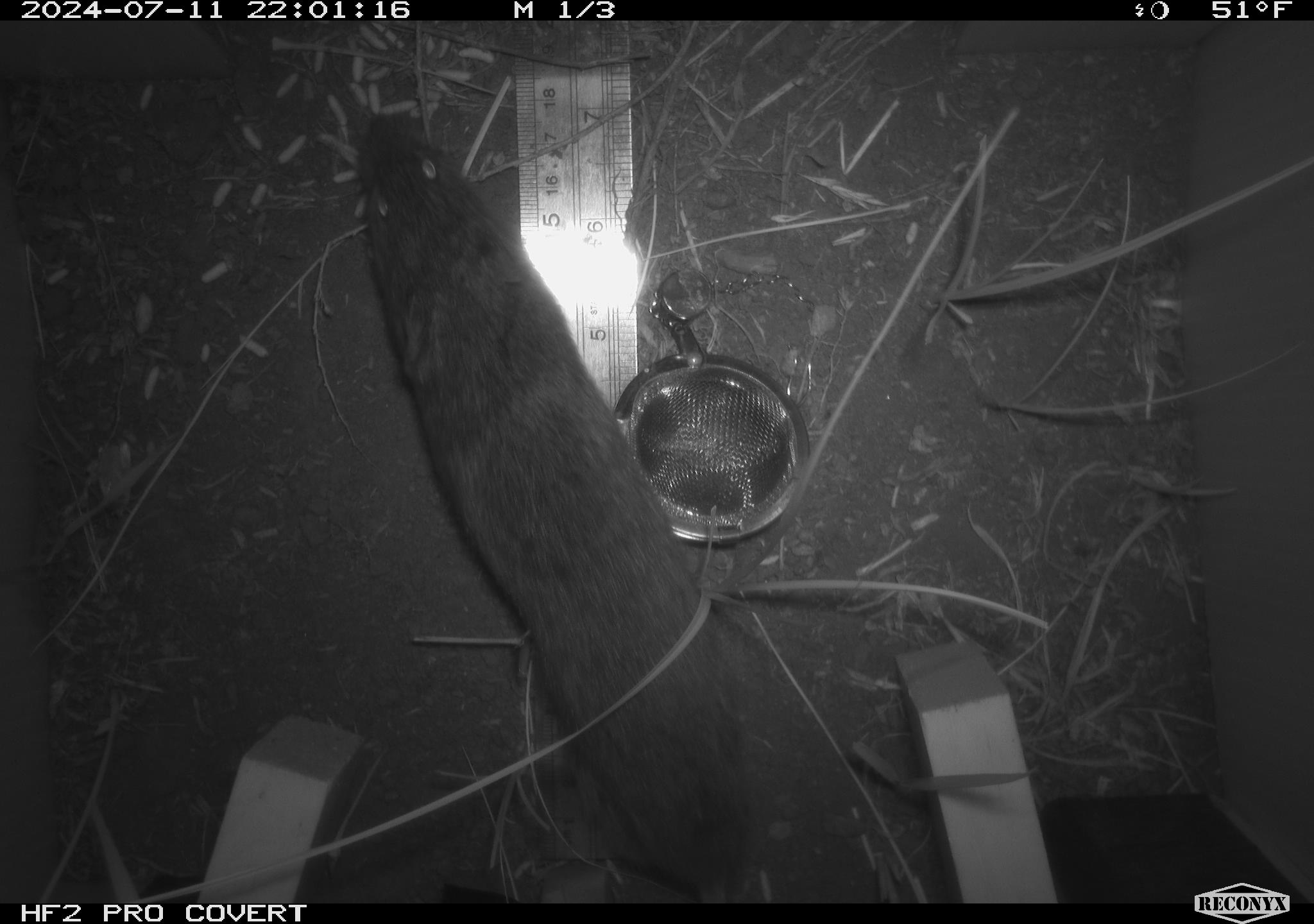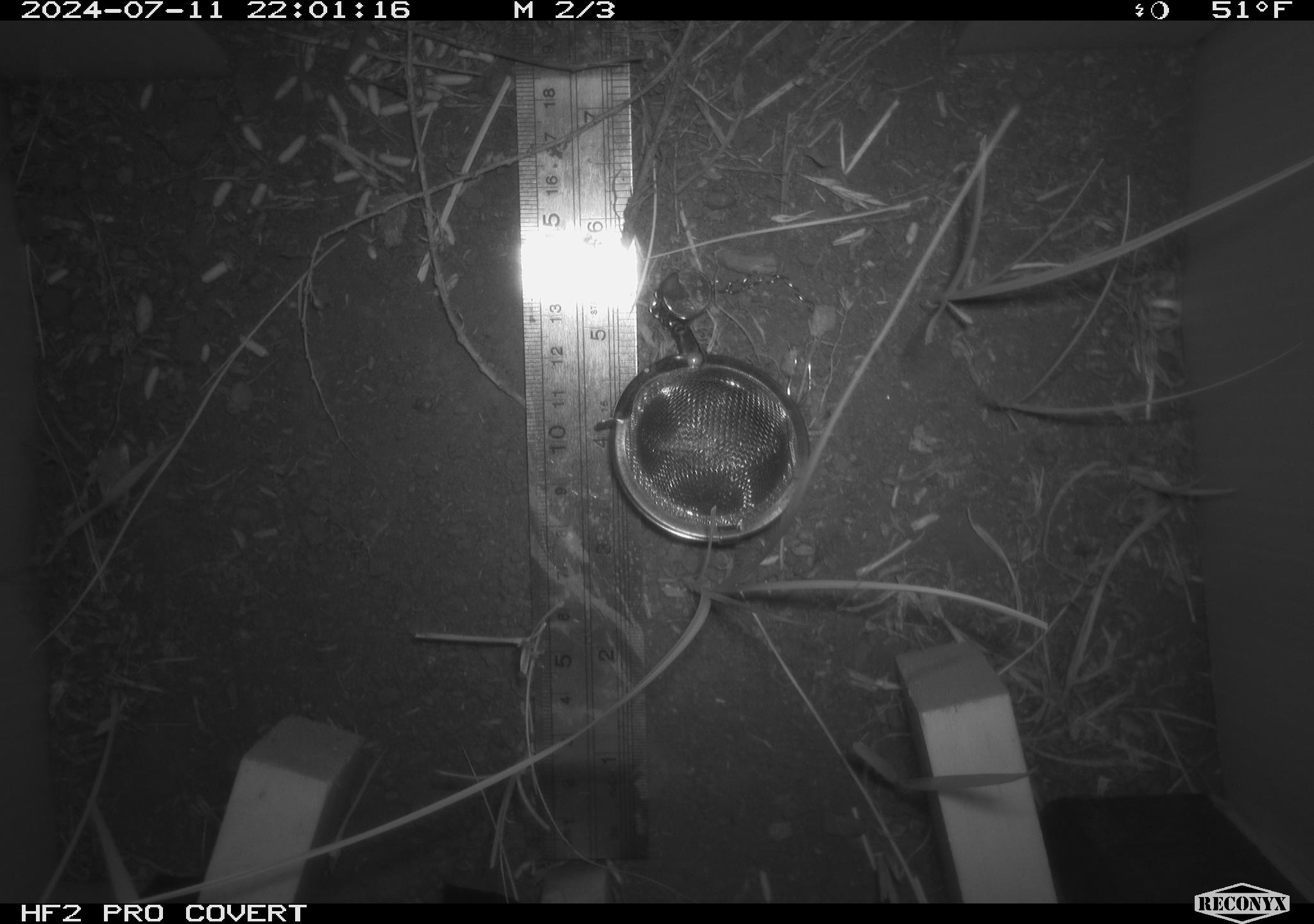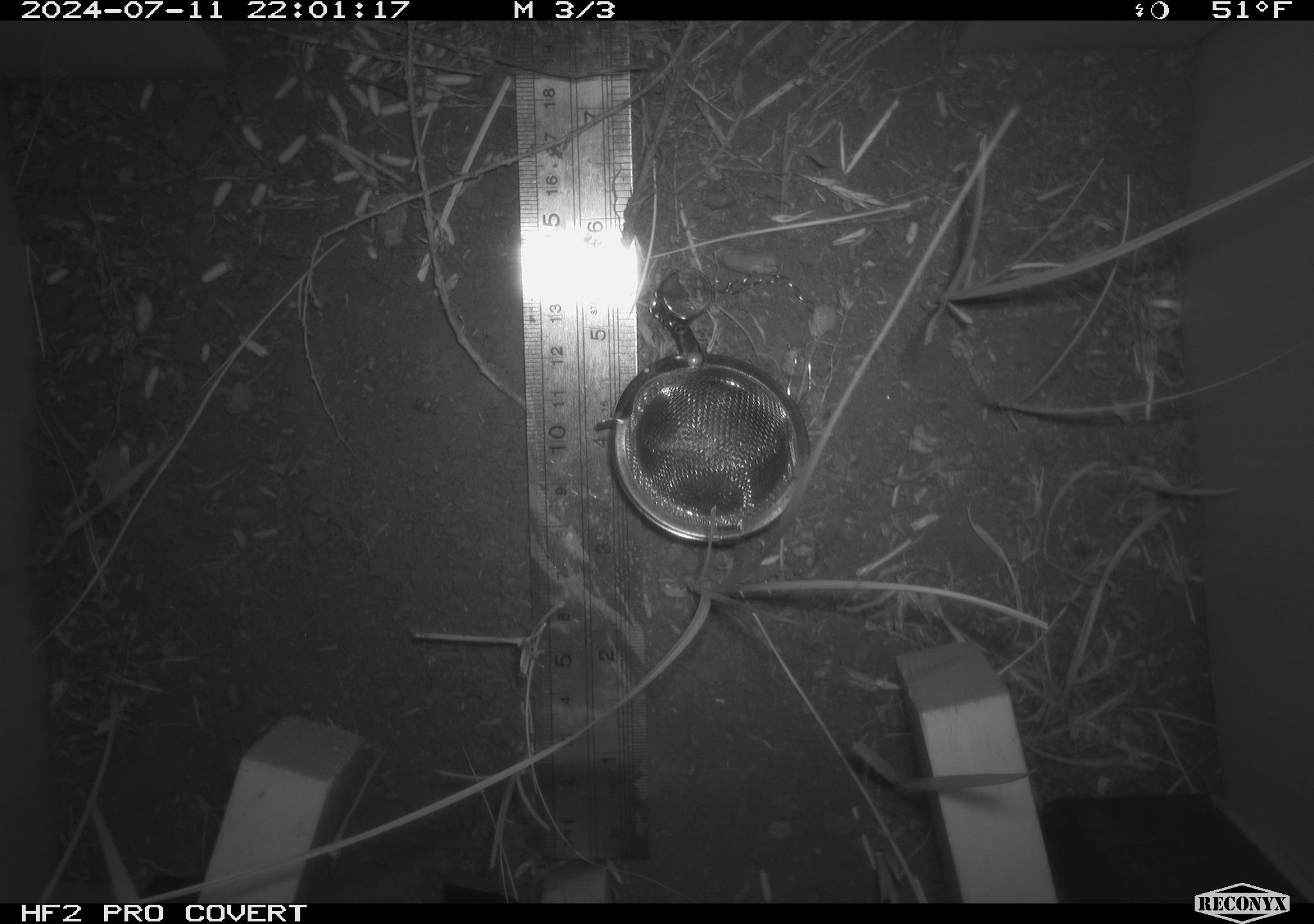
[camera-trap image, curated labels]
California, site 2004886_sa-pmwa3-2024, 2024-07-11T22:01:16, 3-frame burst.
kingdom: Animalia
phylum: Chordata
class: Mammalia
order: Rodentia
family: Cricetidae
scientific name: Arvicolinae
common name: voles, lemmings, and muskrats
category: arvicolinae subfamily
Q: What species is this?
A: Arvicolinae subfamily (voles, lemmings, and muskrats) (Arvicolinae).